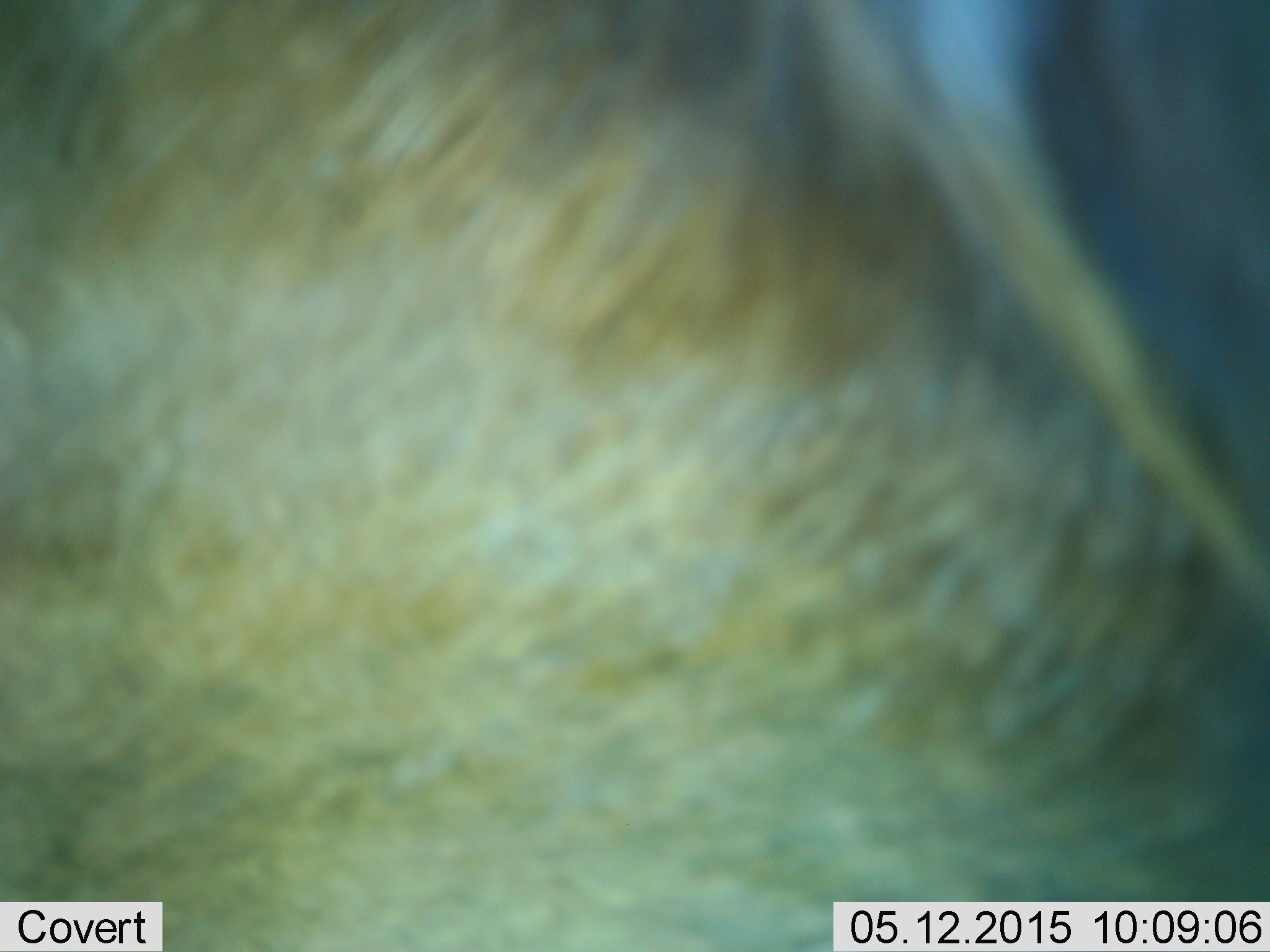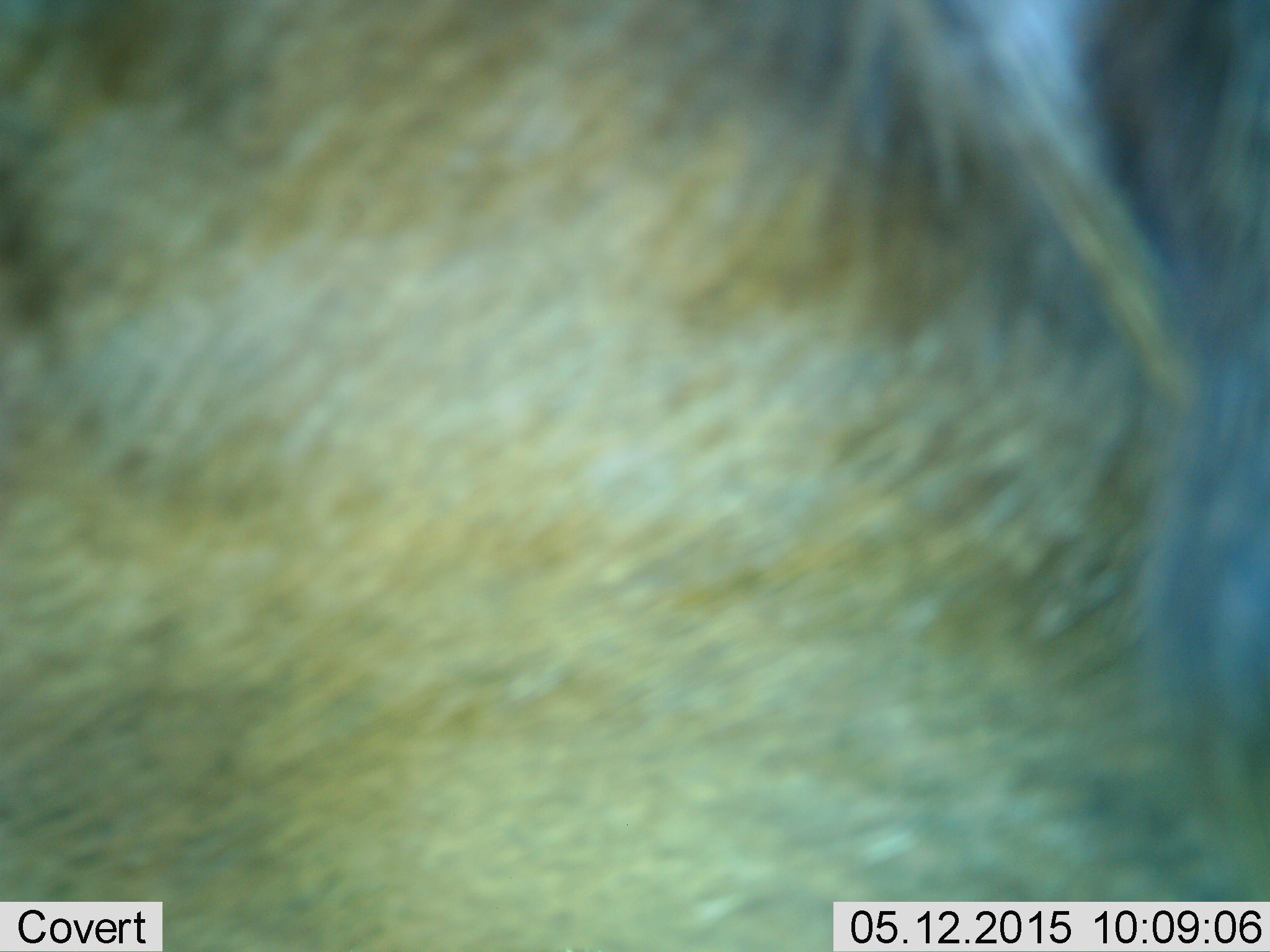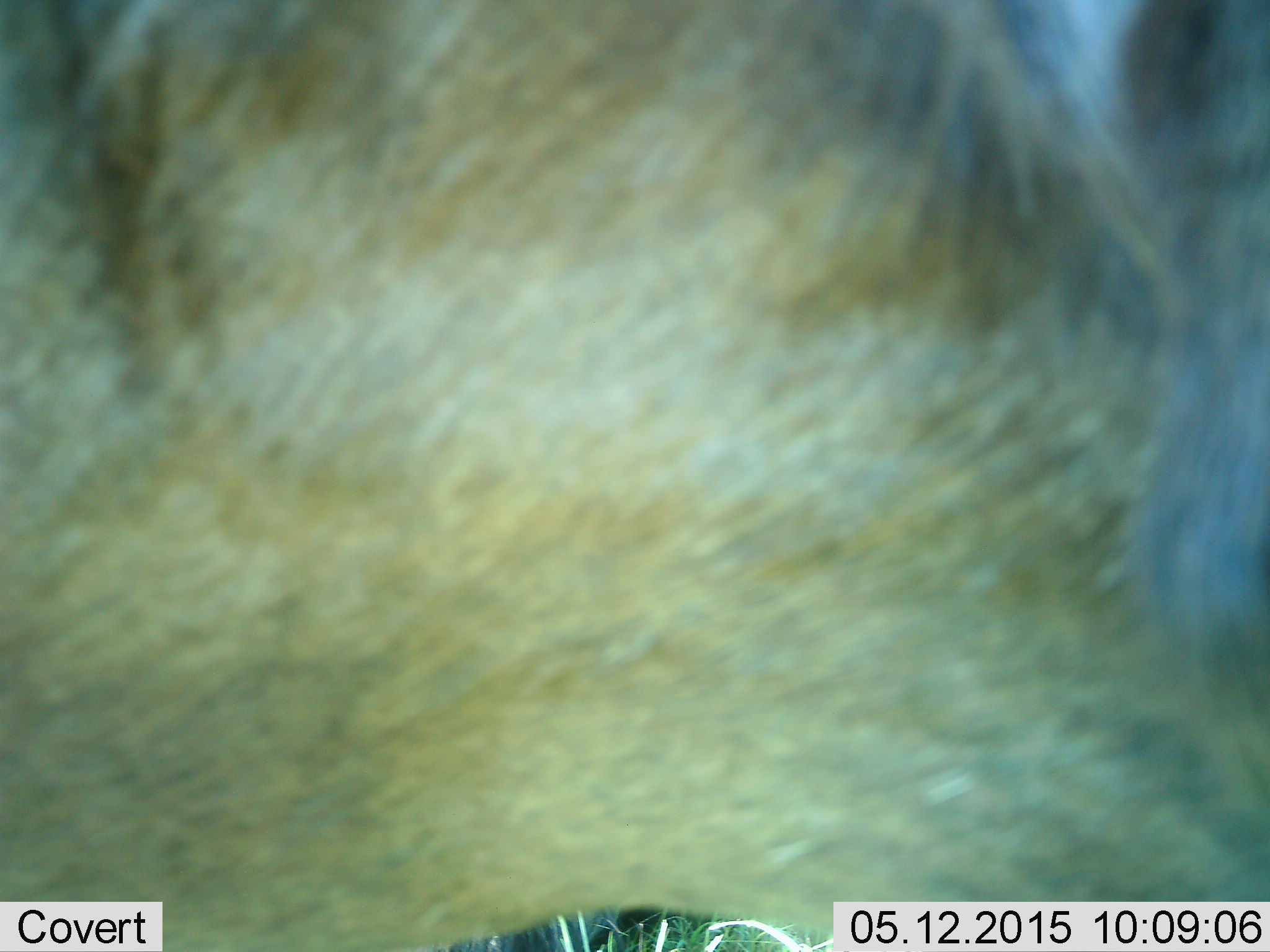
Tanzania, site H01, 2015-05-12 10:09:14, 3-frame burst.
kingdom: Animalia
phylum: Chordata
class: Mammalia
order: Artiodactyla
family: Bovidae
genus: Connochaetes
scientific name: Connochaetes taurinus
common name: blue wildebeest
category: wildebeest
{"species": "wildebeest (blue wildebeest) (Connochaetes taurinus)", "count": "1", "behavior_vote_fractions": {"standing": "90%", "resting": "0%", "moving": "10%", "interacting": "0%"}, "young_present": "0%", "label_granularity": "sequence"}